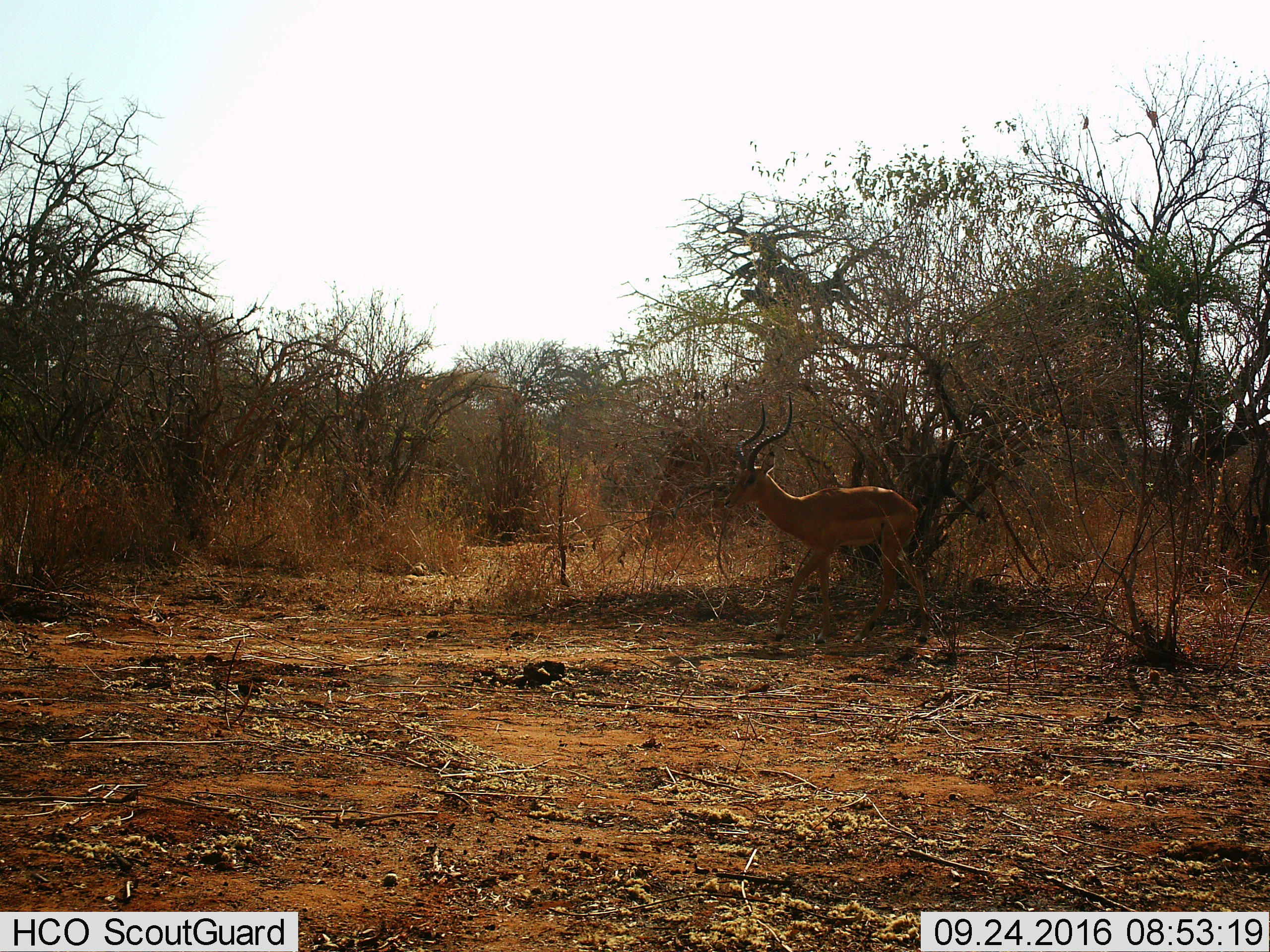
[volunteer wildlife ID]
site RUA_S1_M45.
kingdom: Animalia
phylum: Chordata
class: Mammalia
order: Artiodactyla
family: Bovidae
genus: Aepyceros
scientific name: Aepyceros melampus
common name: impala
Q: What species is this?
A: Impala (Aepyceros melampus).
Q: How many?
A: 1.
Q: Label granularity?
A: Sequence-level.